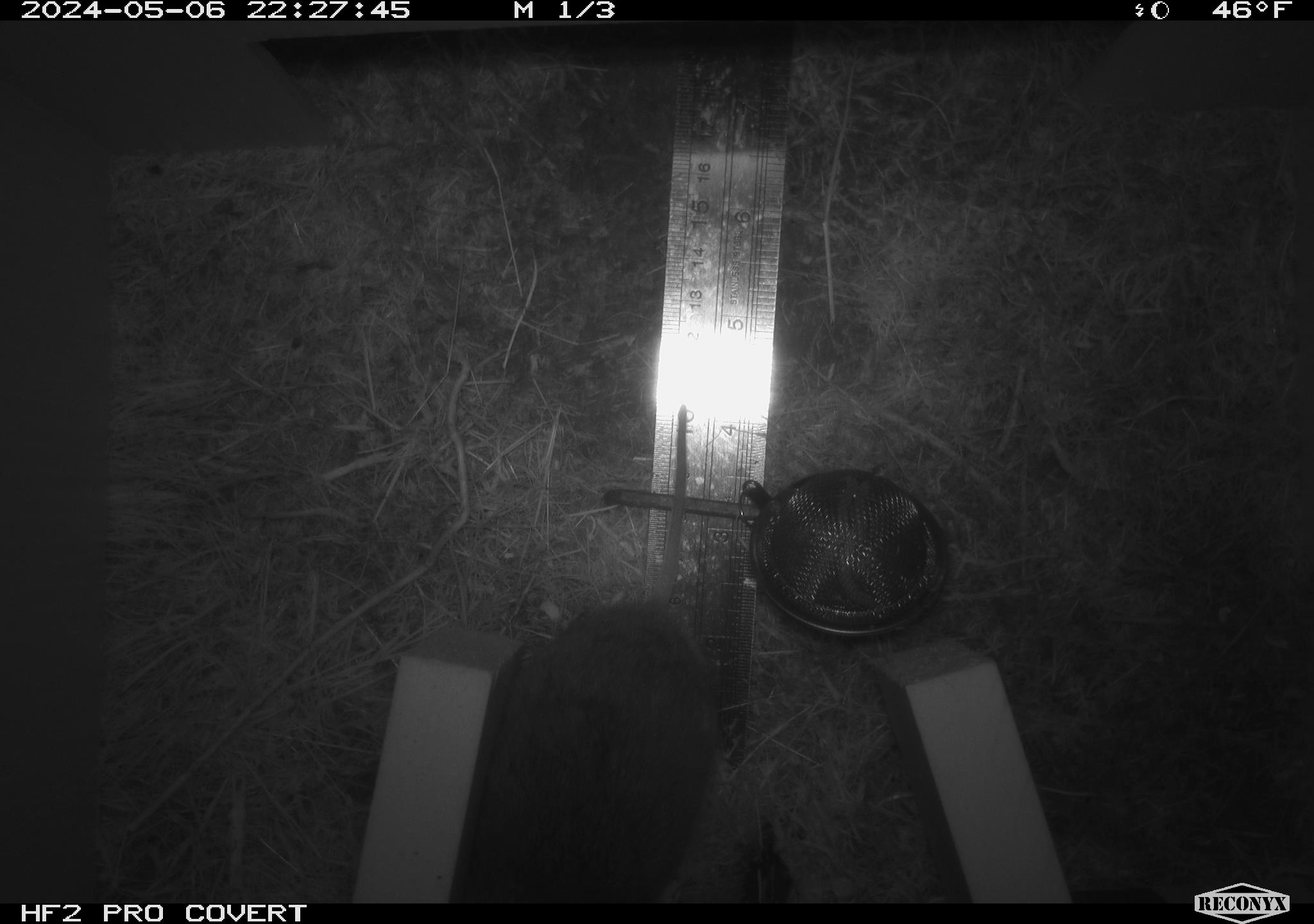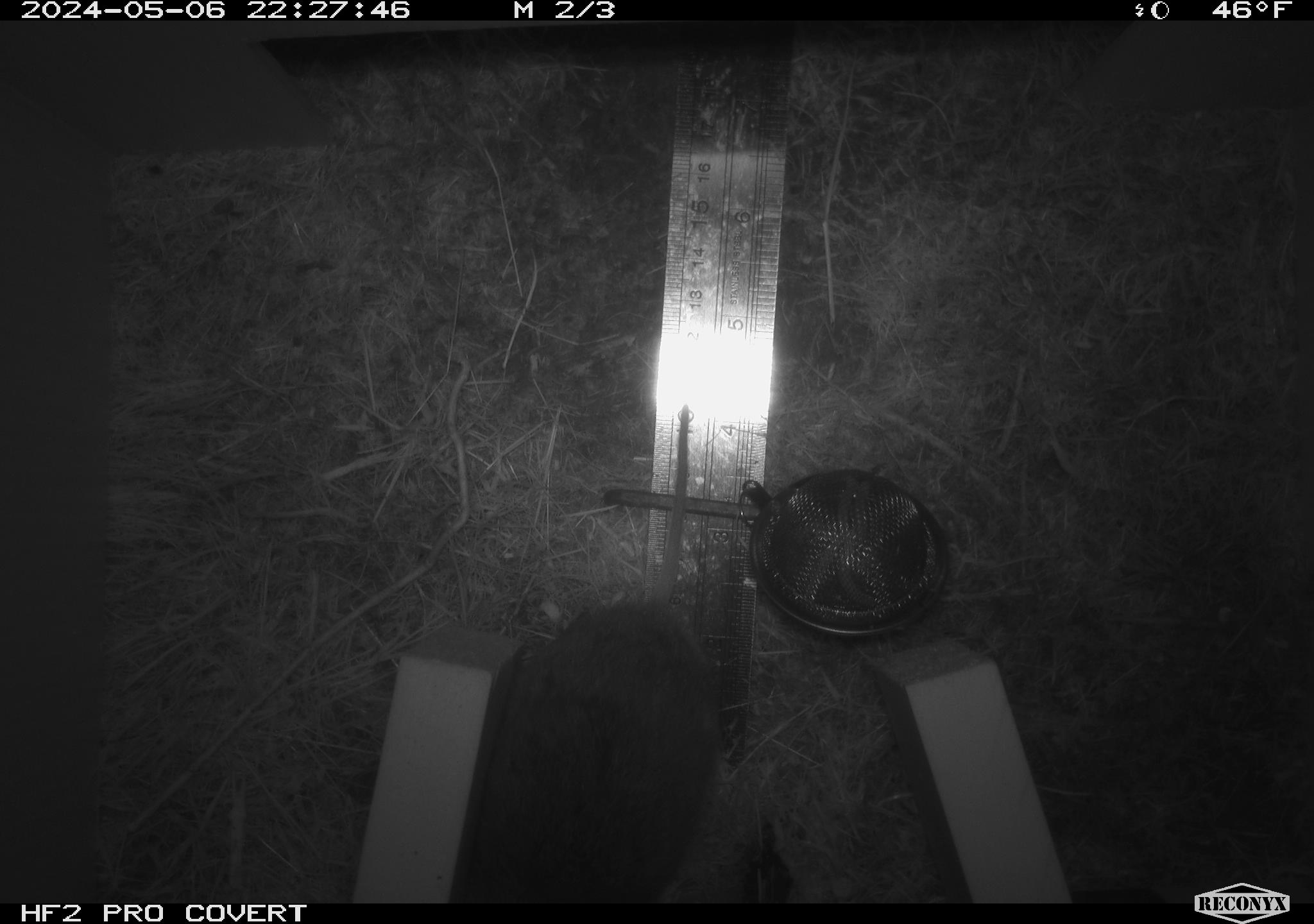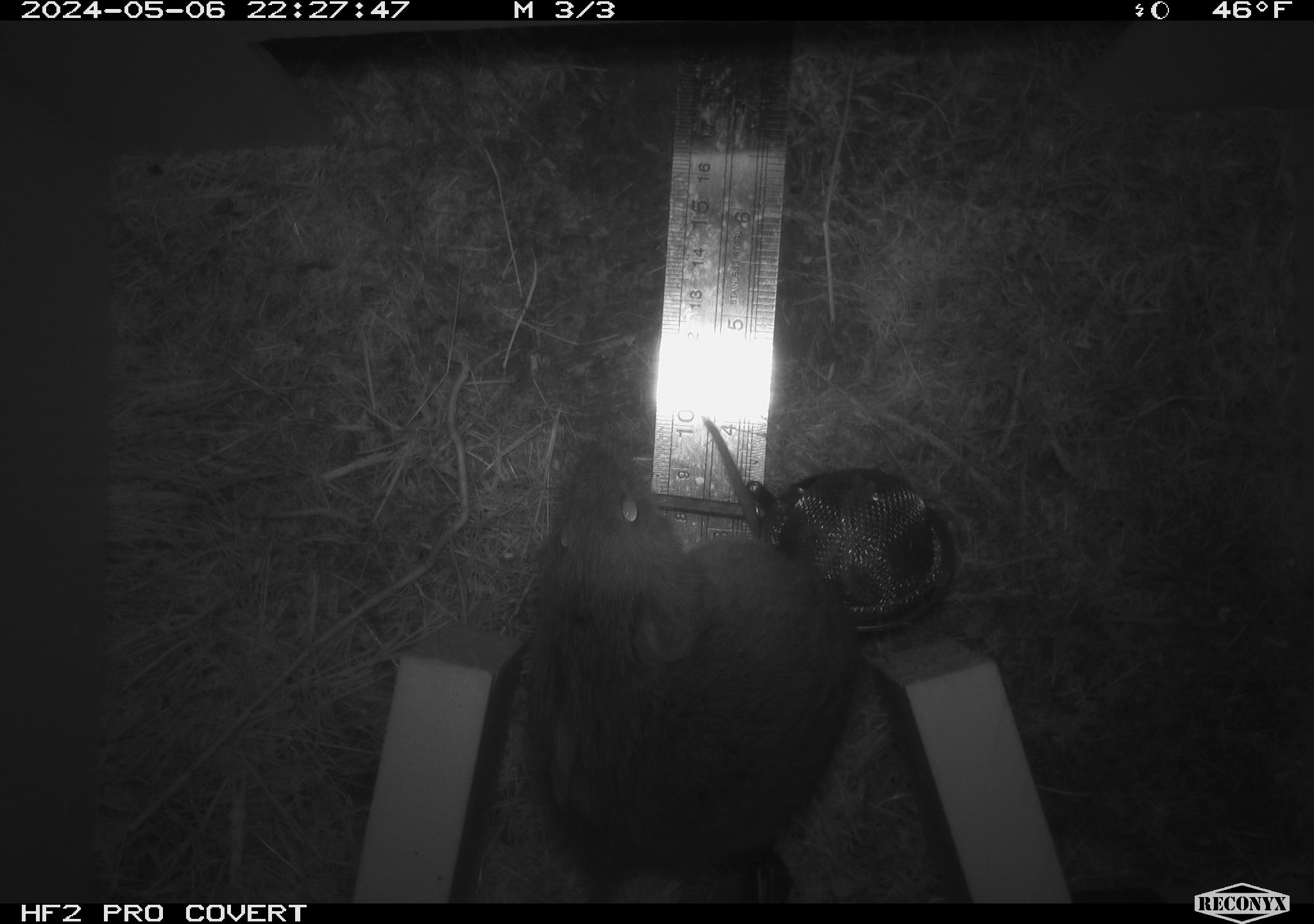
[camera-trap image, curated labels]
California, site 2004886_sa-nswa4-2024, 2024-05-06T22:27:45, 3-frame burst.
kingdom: Animalia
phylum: Chordata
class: Mammalia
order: Rodentia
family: Cricetidae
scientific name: Arvicolinae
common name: voles, lemmings, and muskrats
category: arvicolinae subfamily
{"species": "arvicolinae subfamily (voles, lemmings, and muskrats) (Arvicolinae)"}